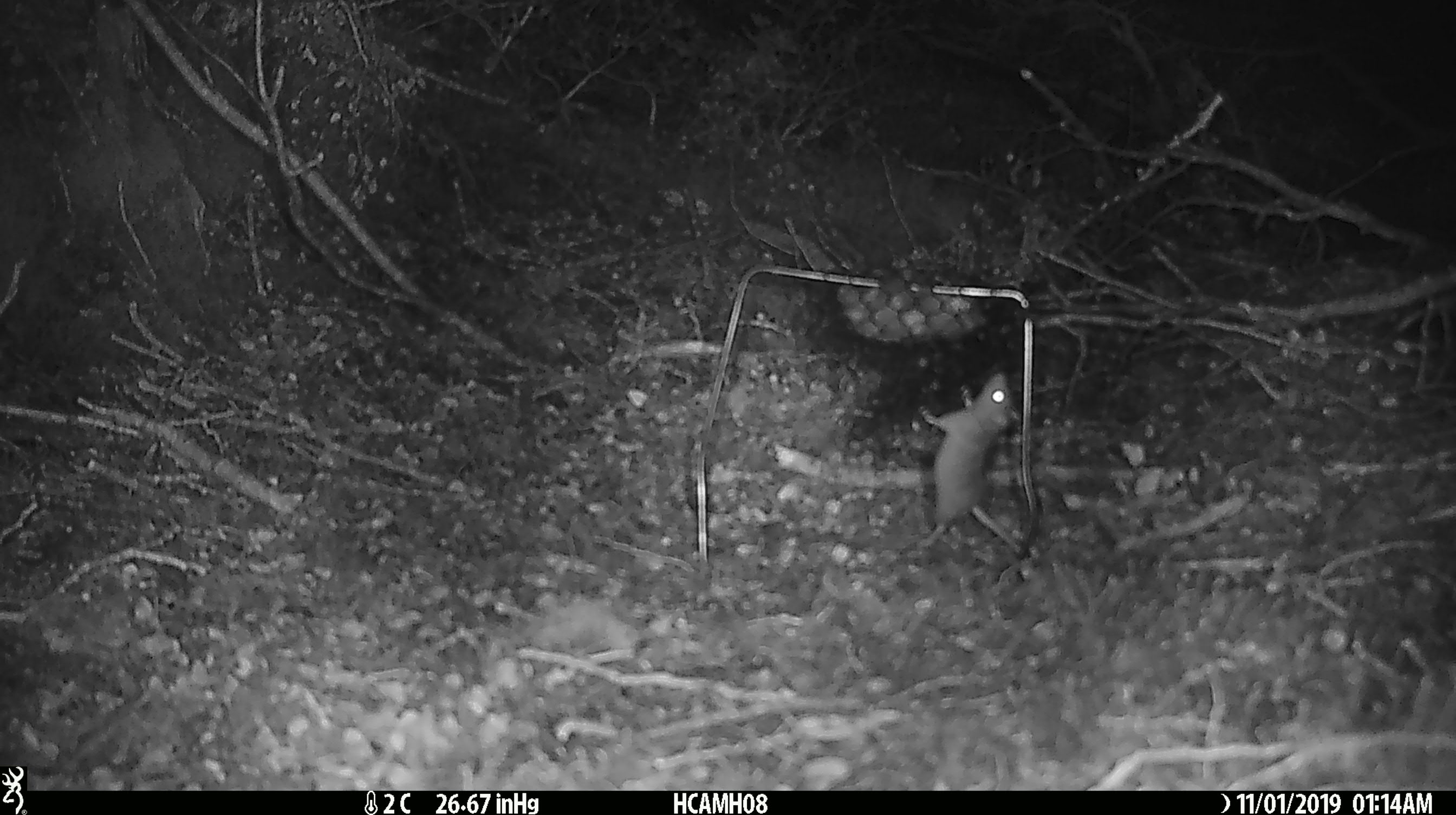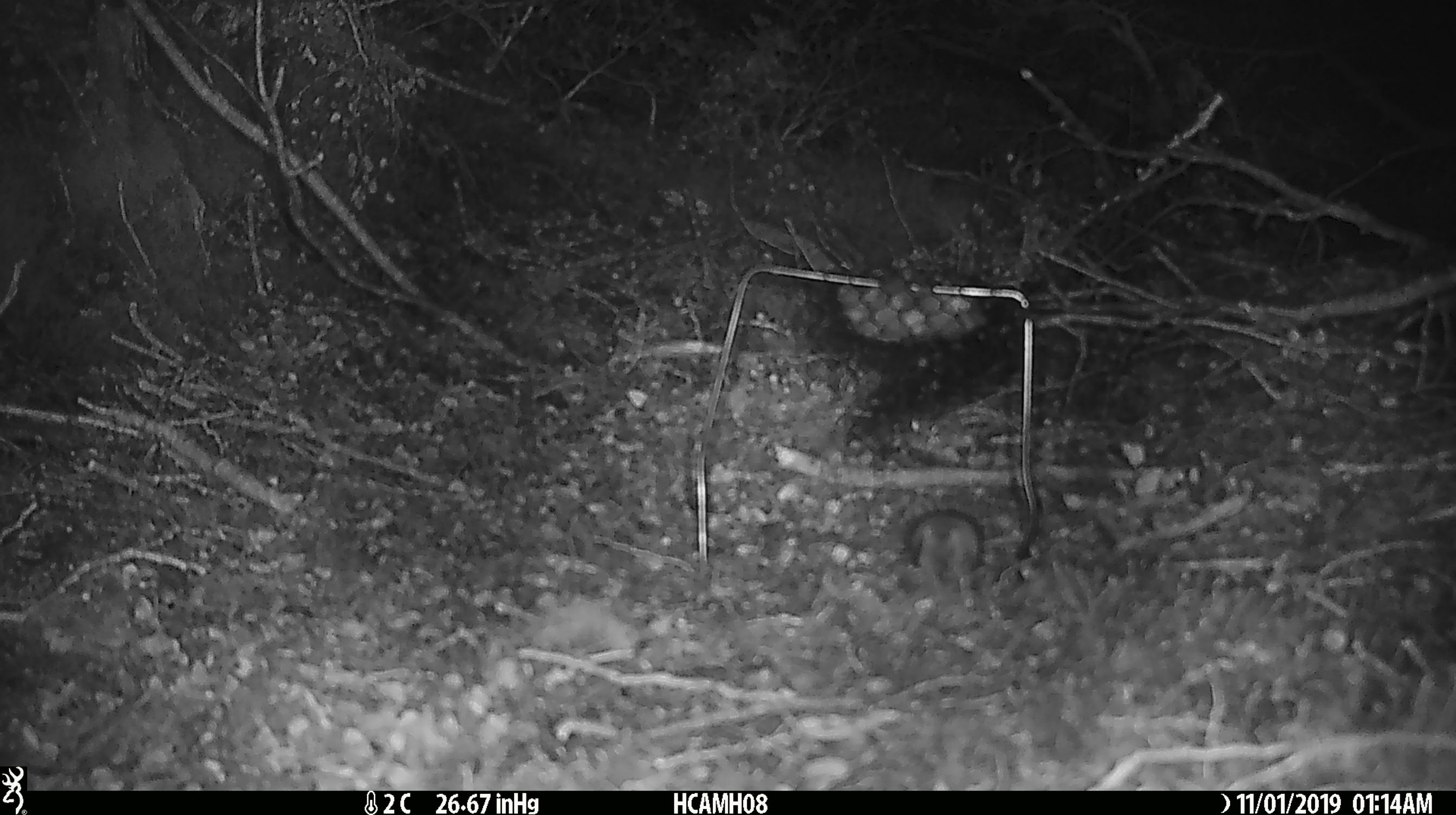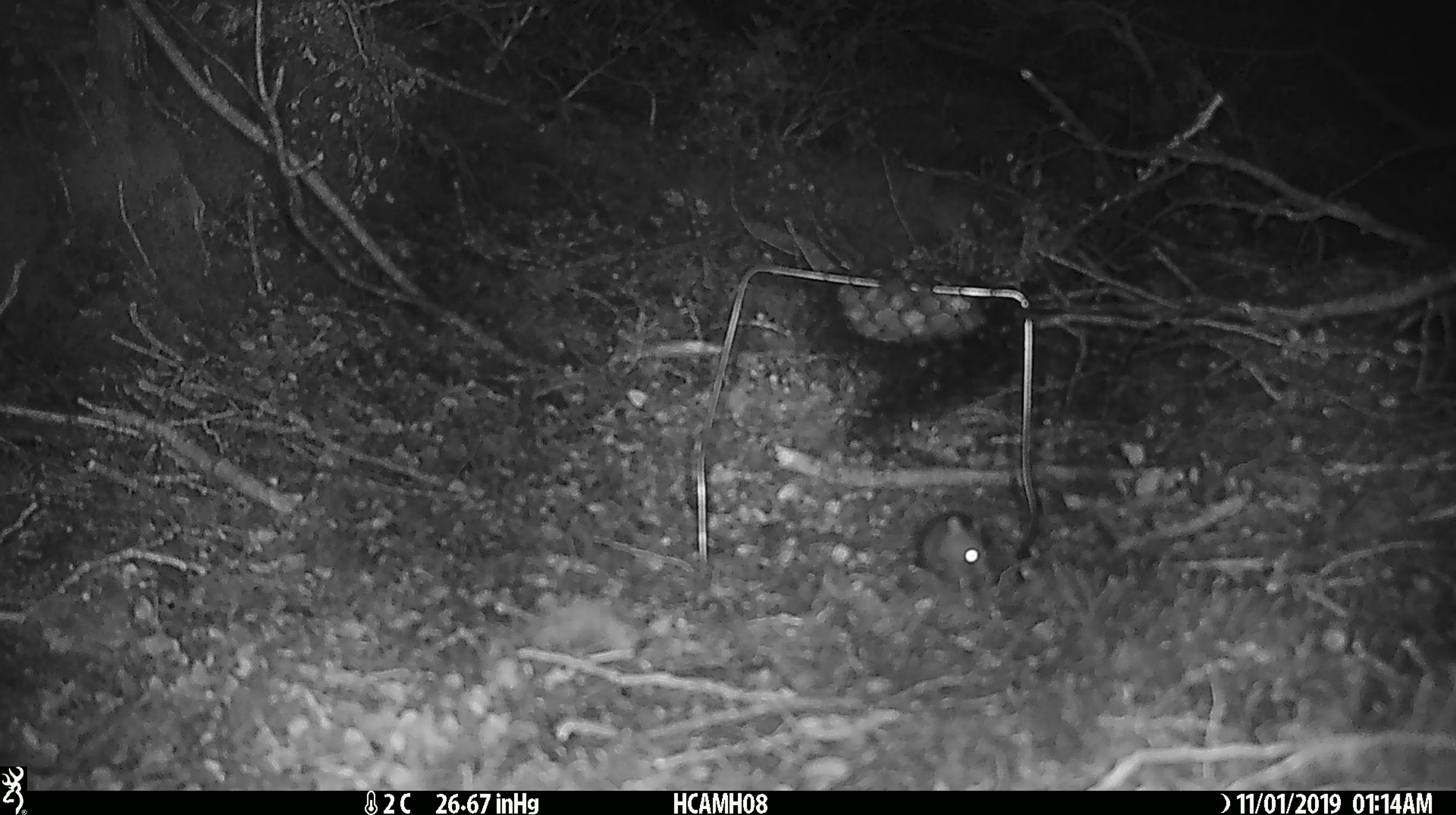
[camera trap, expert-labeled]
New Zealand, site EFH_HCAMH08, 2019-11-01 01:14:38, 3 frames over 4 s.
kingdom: Animalia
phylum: Chordata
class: Mammalia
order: Rodentia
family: Muridae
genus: Mus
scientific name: Mus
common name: mouse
Mouse (Mus).